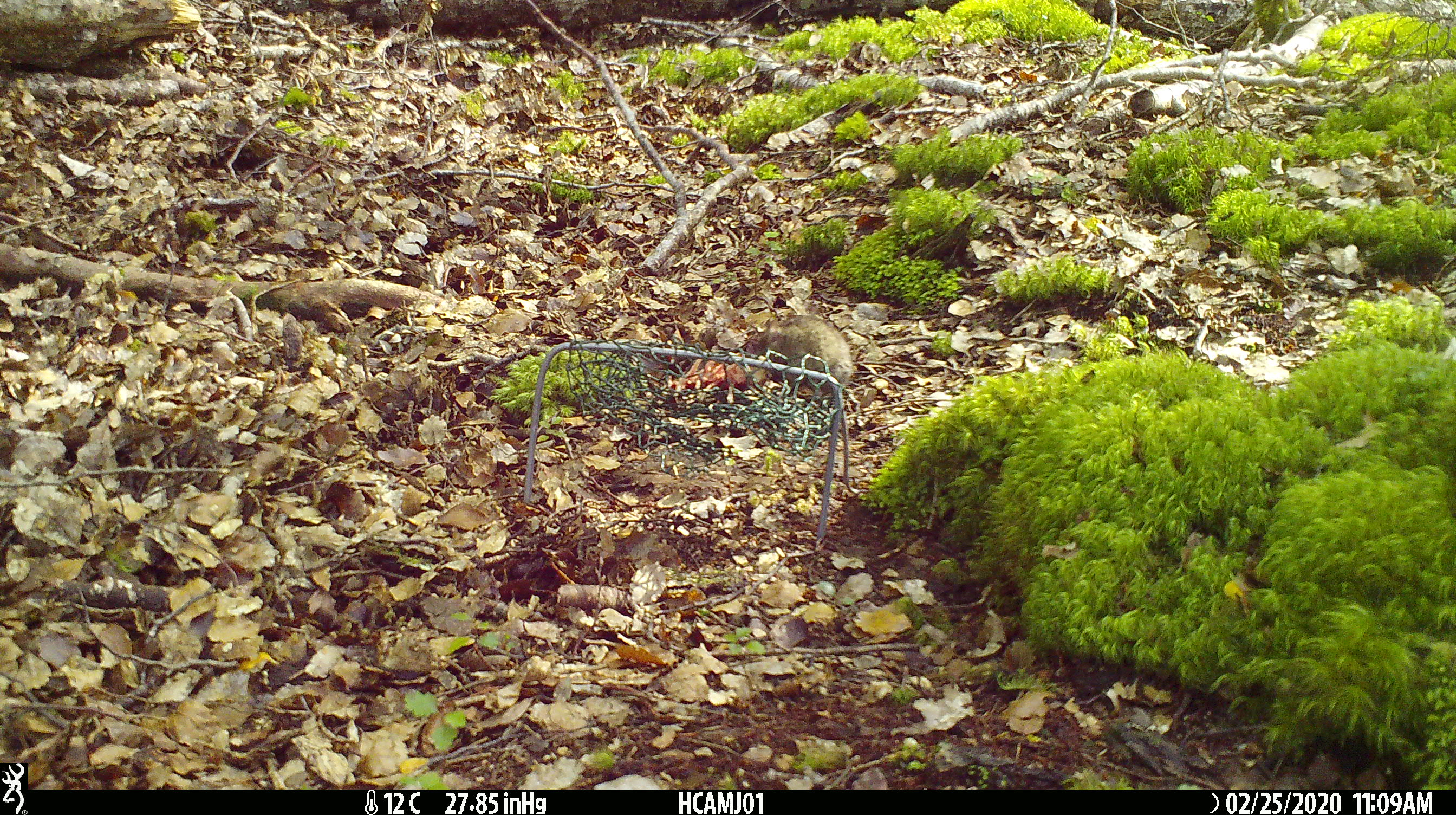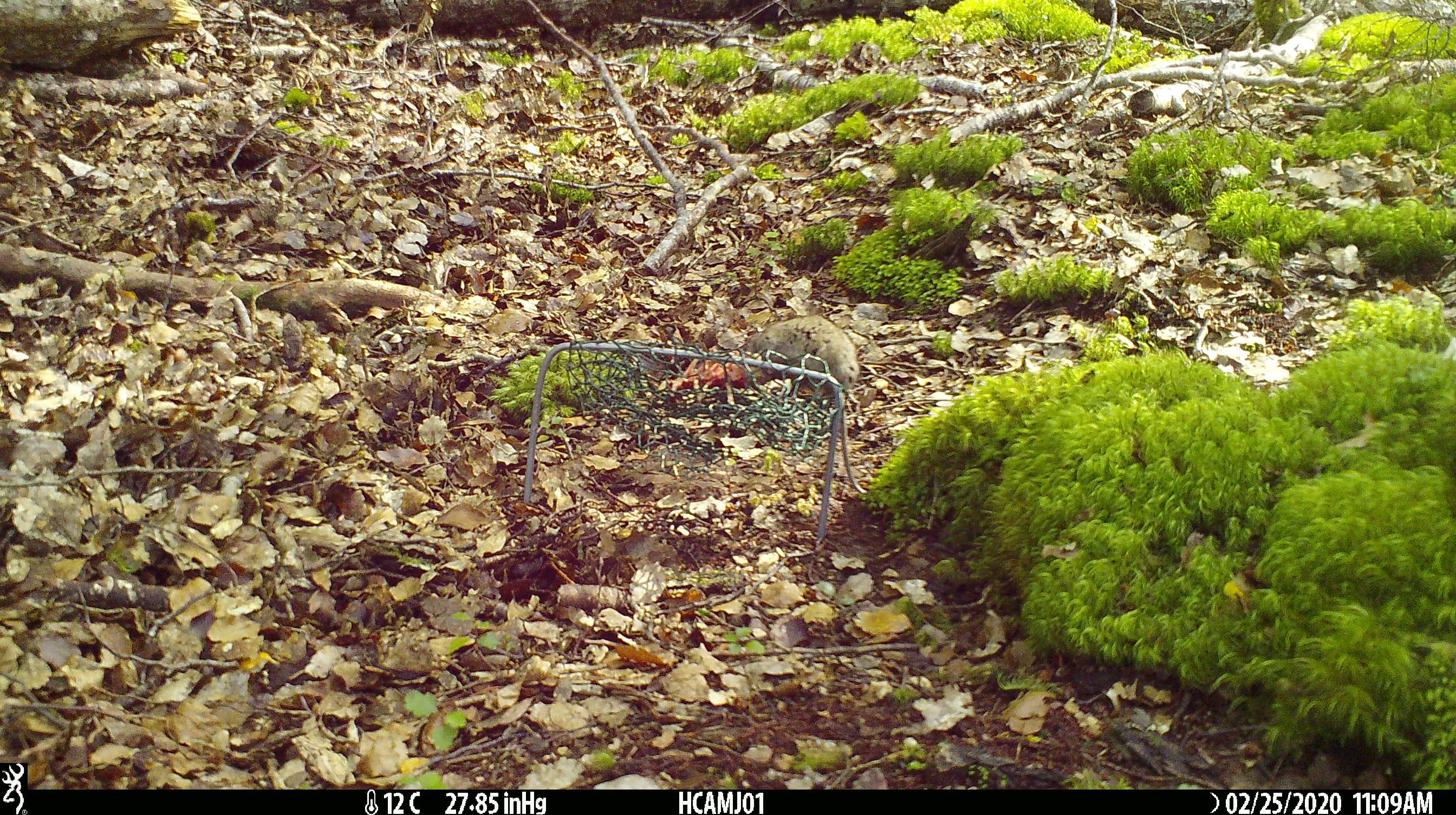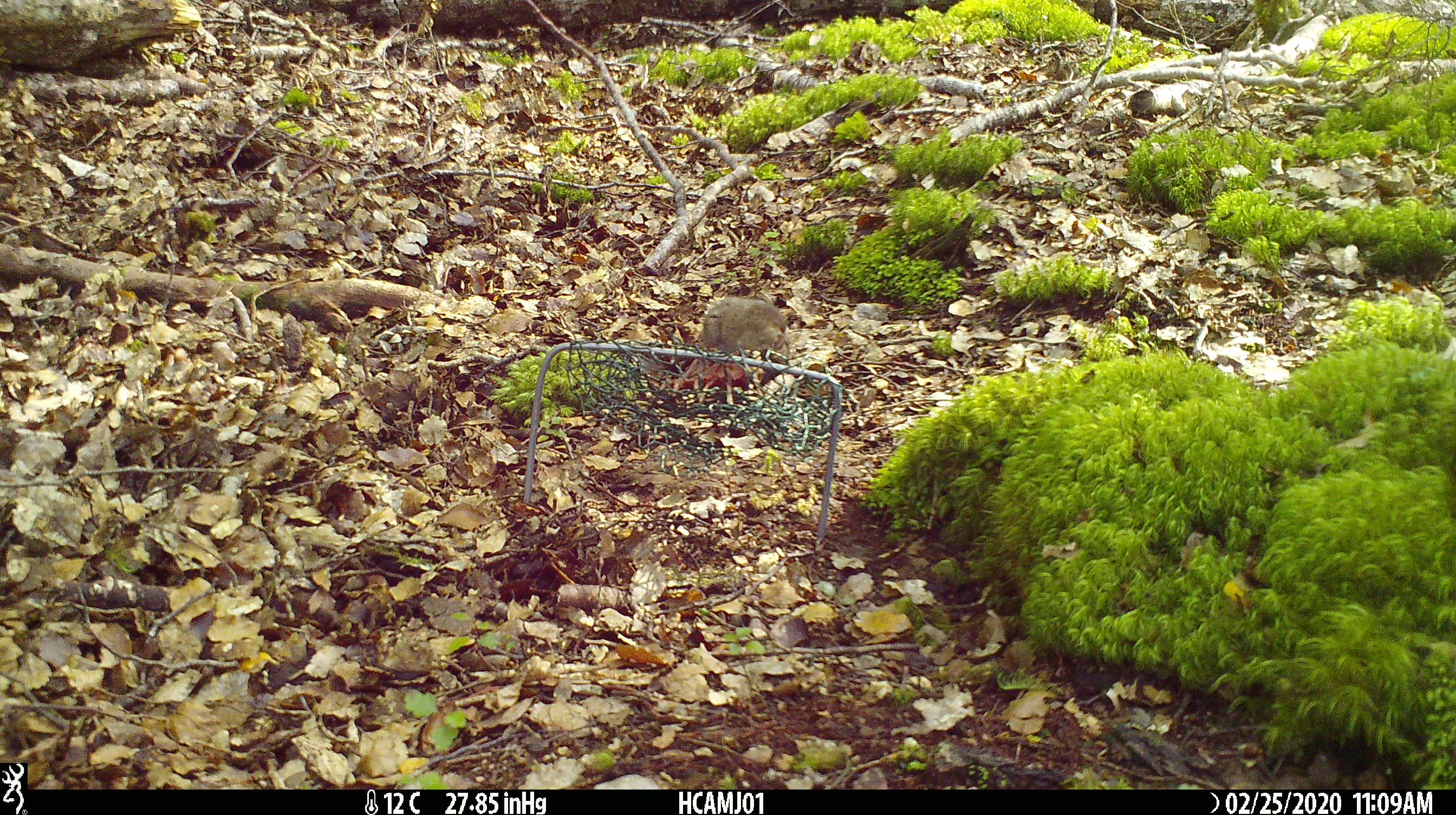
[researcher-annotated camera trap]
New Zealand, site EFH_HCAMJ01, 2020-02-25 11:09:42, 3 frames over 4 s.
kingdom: Animalia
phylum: Chordata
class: Mammalia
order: Rodentia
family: Muridae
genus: Mus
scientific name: Mus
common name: mouse